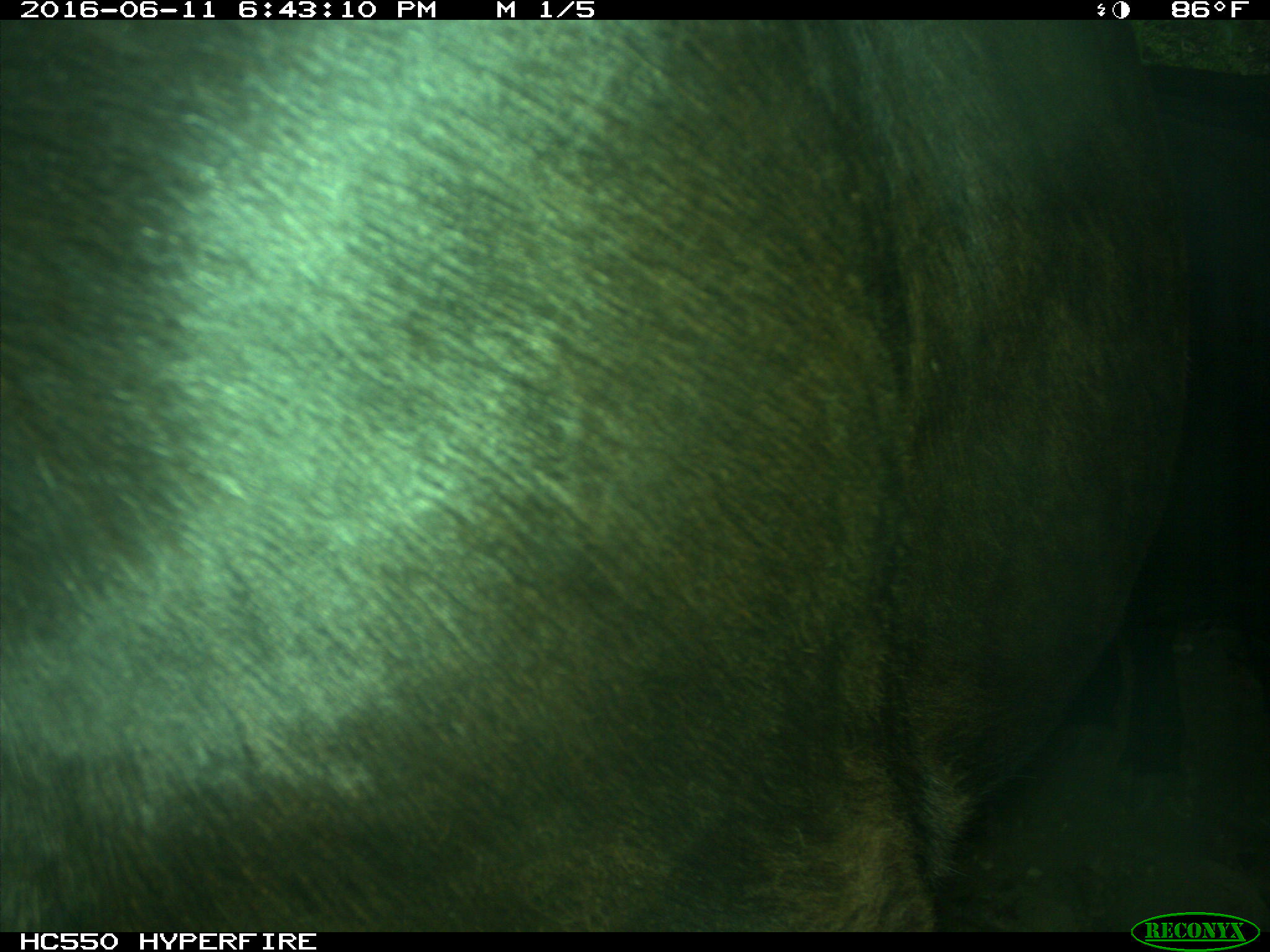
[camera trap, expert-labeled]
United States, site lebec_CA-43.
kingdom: Animalia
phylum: Chordata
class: Mammalia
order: Artiodactyla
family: Bovidae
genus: Bos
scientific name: Bos taurus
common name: domestic cow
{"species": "Bos taurus (domestic cow)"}